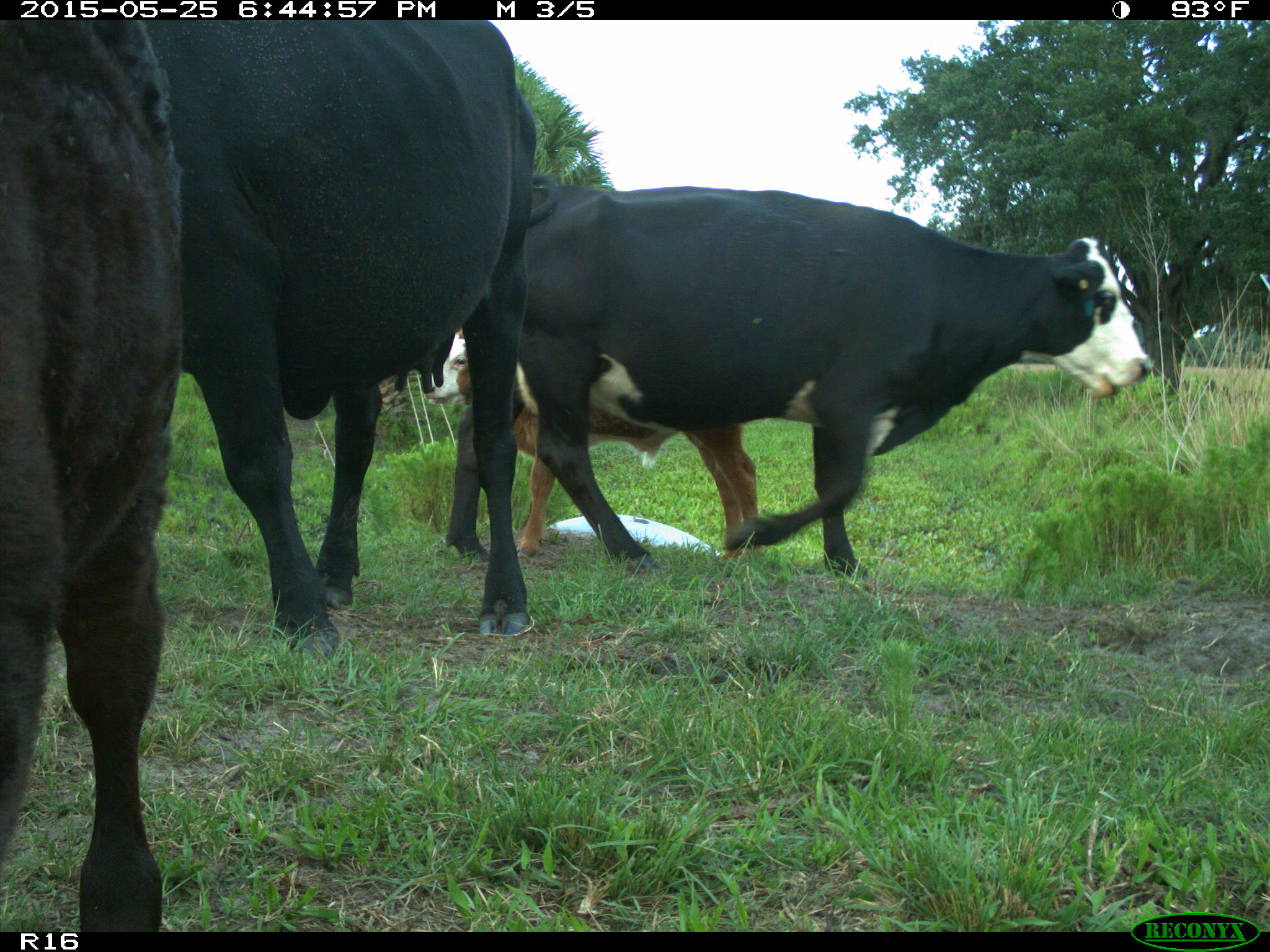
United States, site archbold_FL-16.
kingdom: Animalia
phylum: Chordata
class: Mammalia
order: Artiodactyla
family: Bovidae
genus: Bos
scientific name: Bos taurus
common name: domestic cow